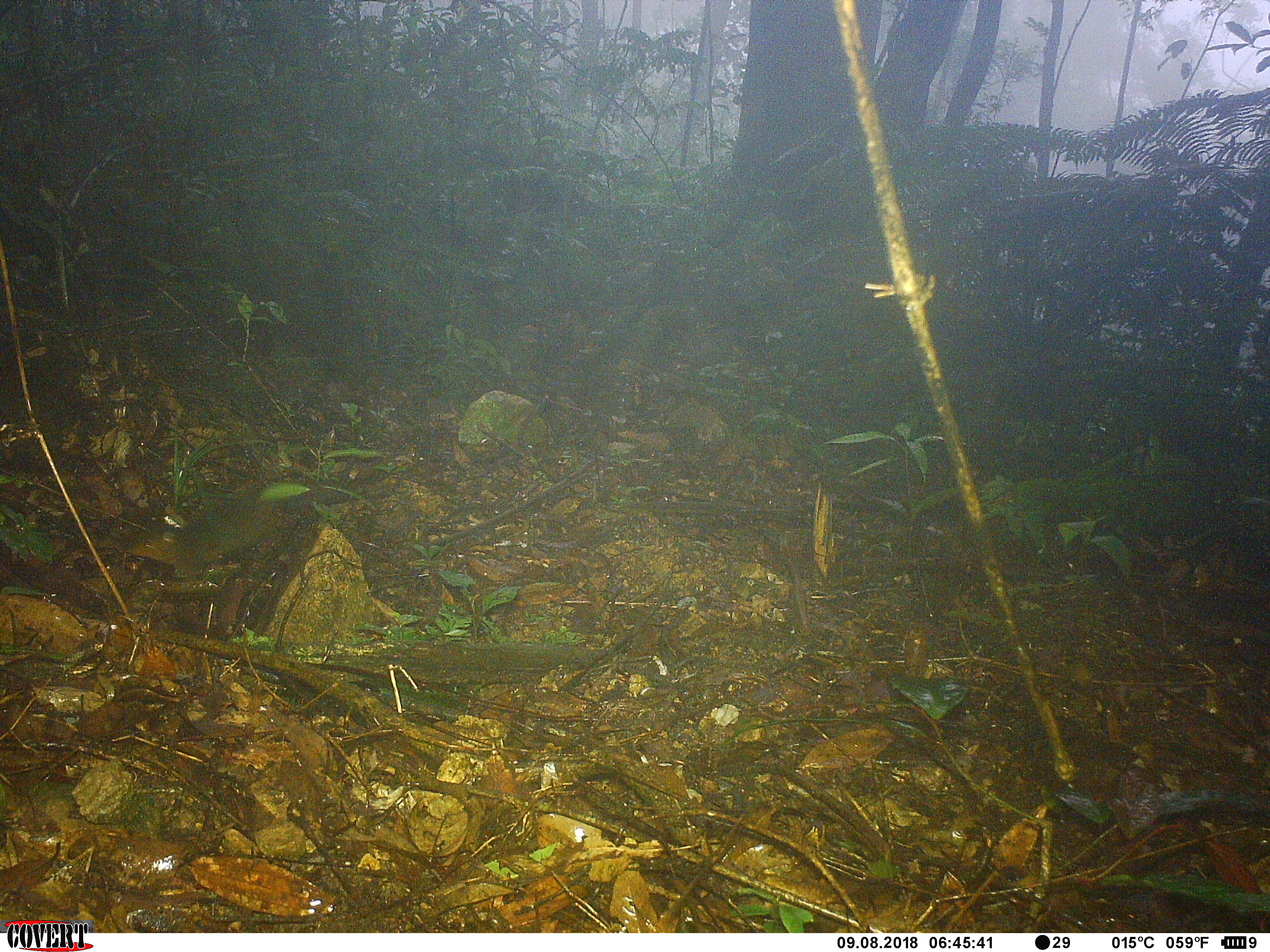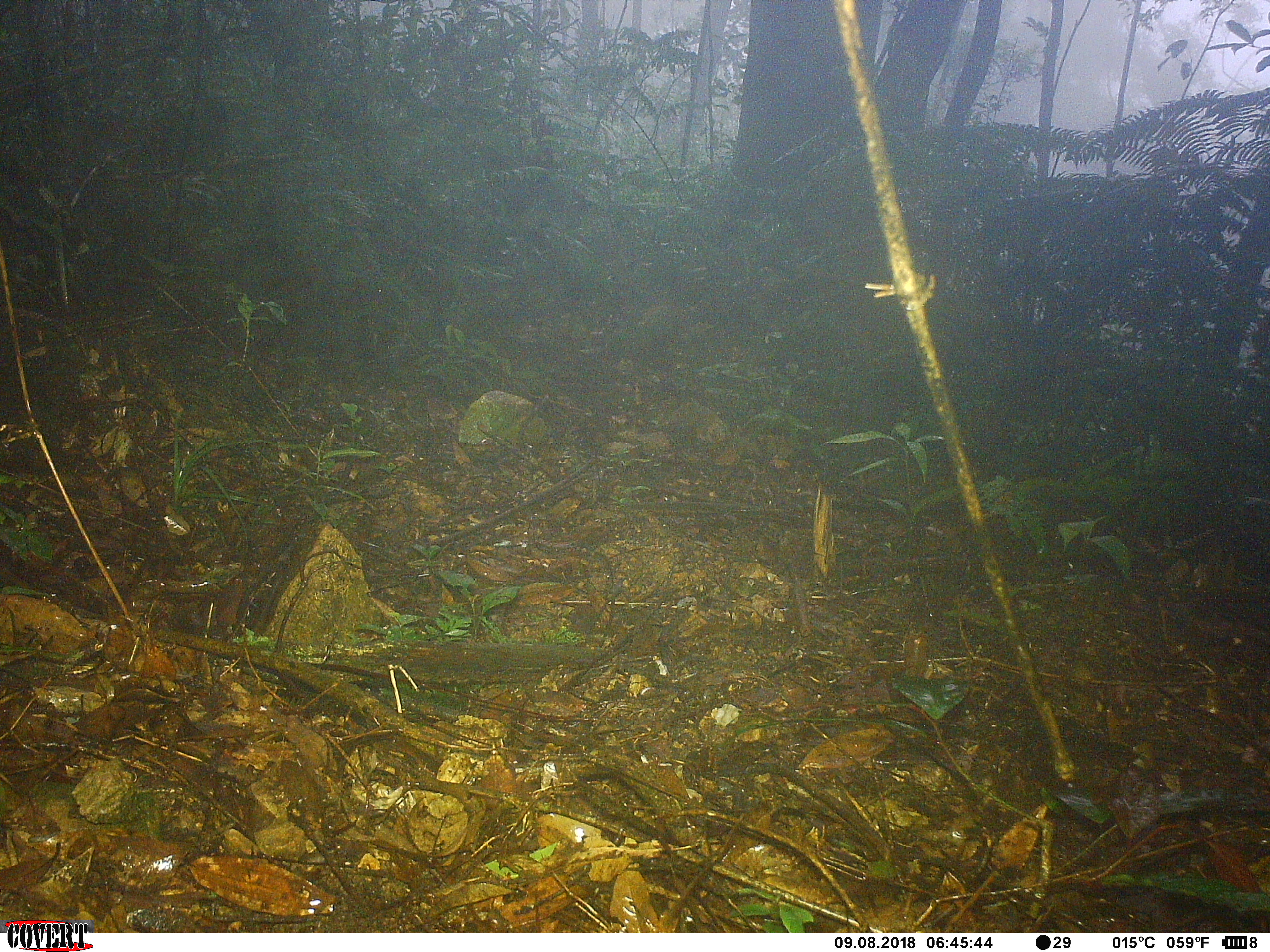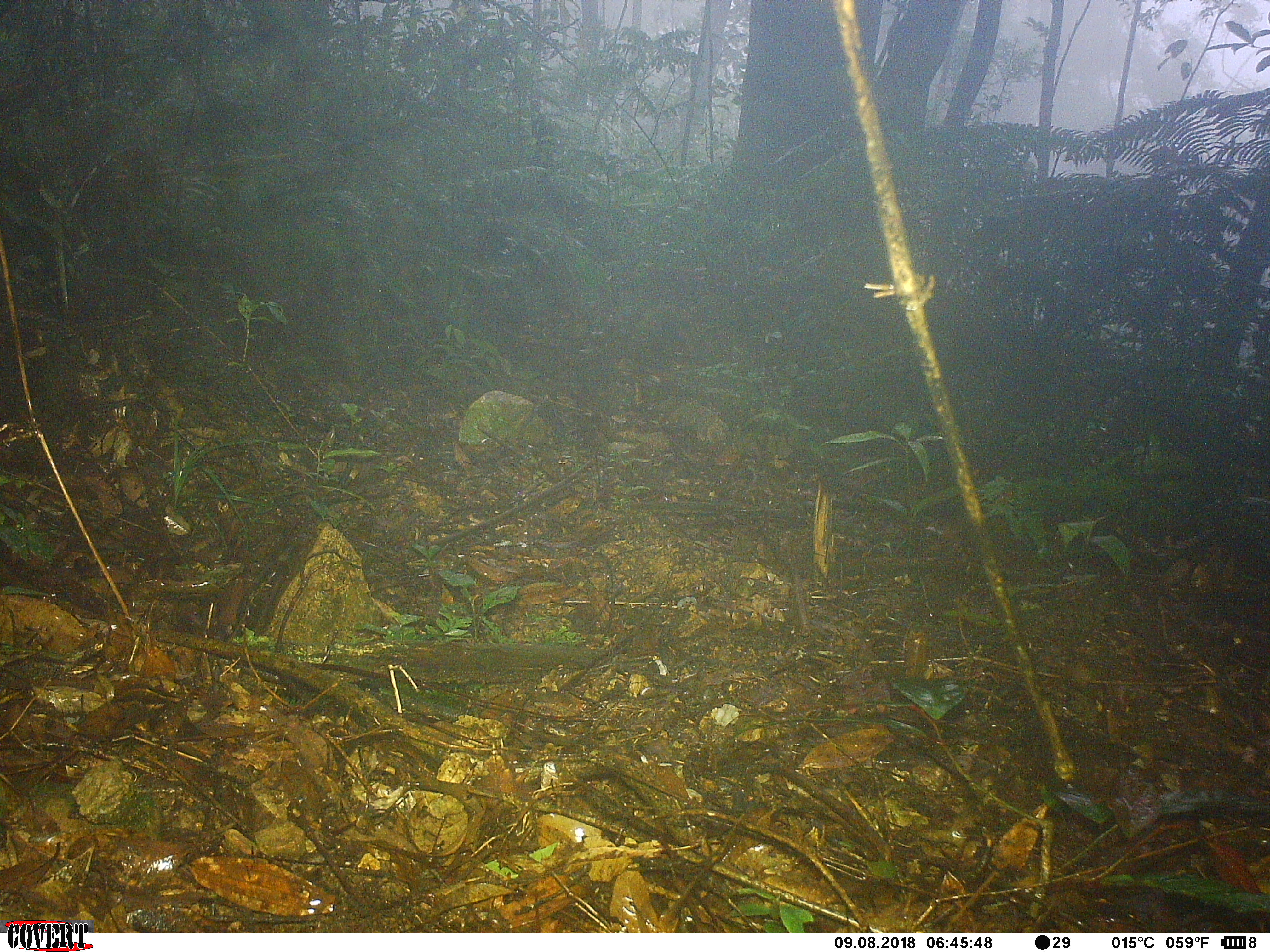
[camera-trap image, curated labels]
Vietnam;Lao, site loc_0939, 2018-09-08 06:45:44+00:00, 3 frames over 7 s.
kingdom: Animalia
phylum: Chordata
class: Mammalia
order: Rodentia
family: Sciuridae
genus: Dremomys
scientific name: Dremomys rufigenis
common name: red-cheeked squirrel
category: red cheeked squirrel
Red cheeked squirrel (red-cheeked squirrel) (Dremomys rufigenis). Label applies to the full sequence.